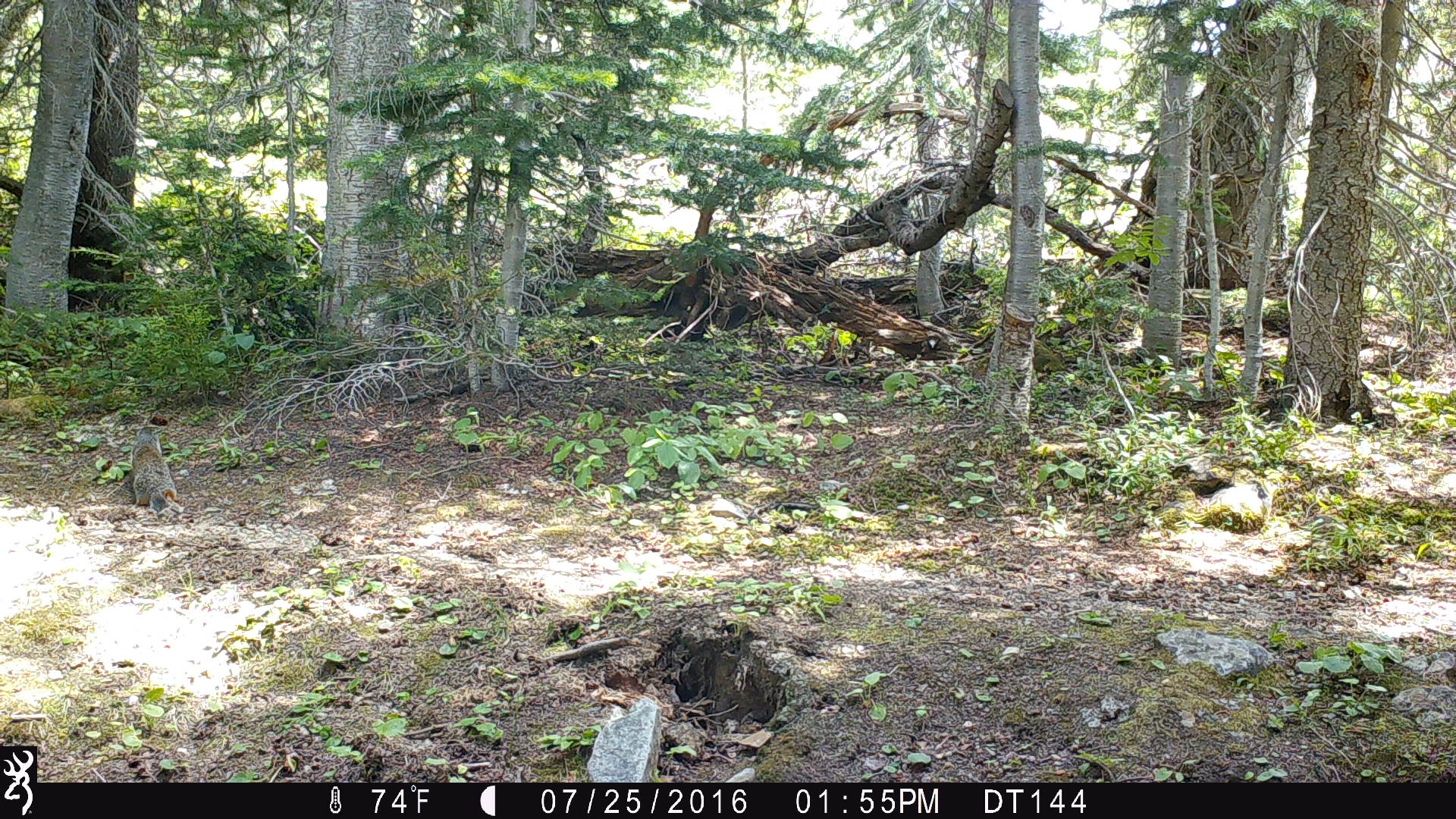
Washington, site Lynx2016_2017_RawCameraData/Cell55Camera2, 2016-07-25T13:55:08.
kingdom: Animalia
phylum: Chordata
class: Mammalia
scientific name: Mammalia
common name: small mammal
Small mammal (Mammalia). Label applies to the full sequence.